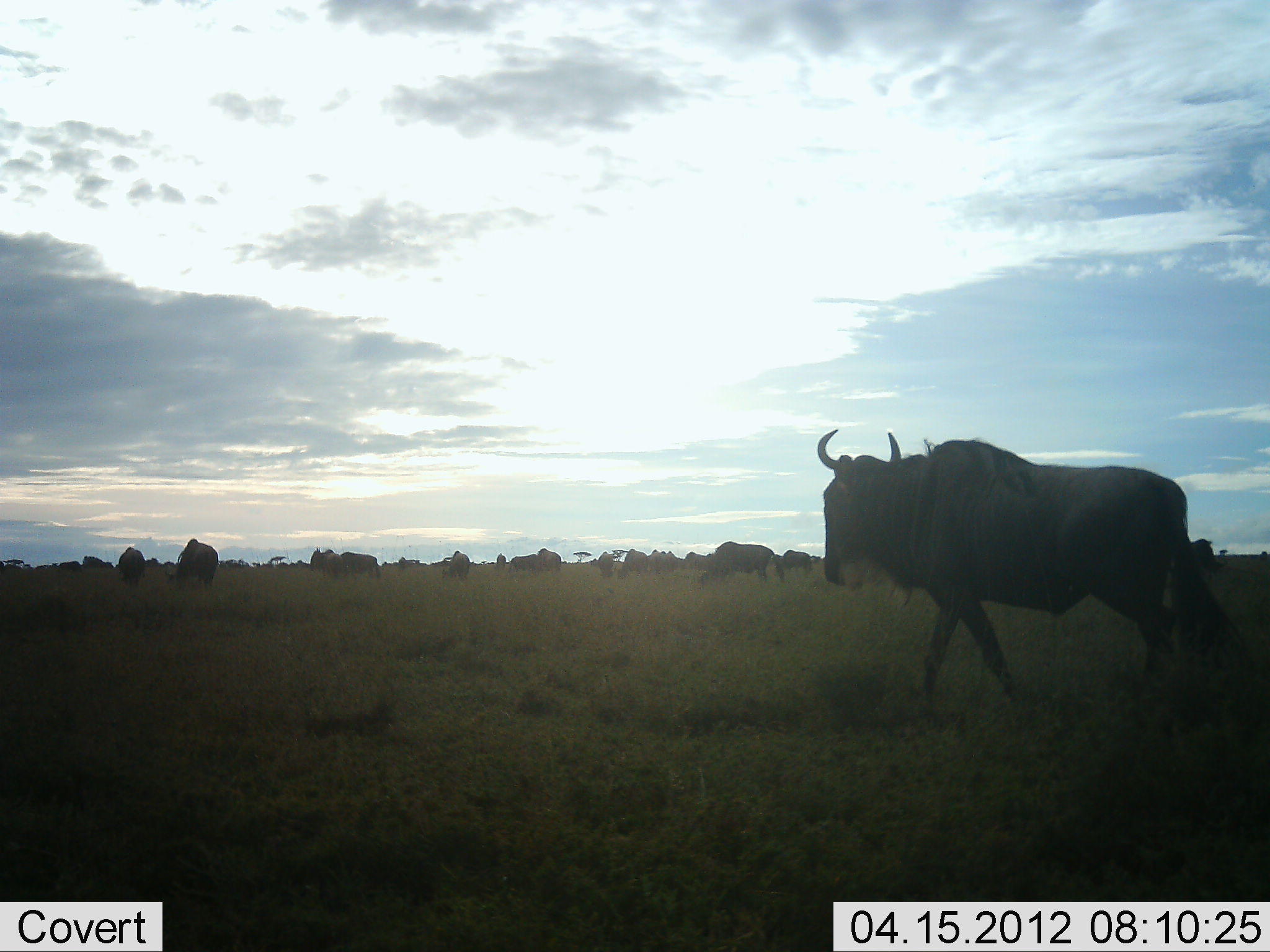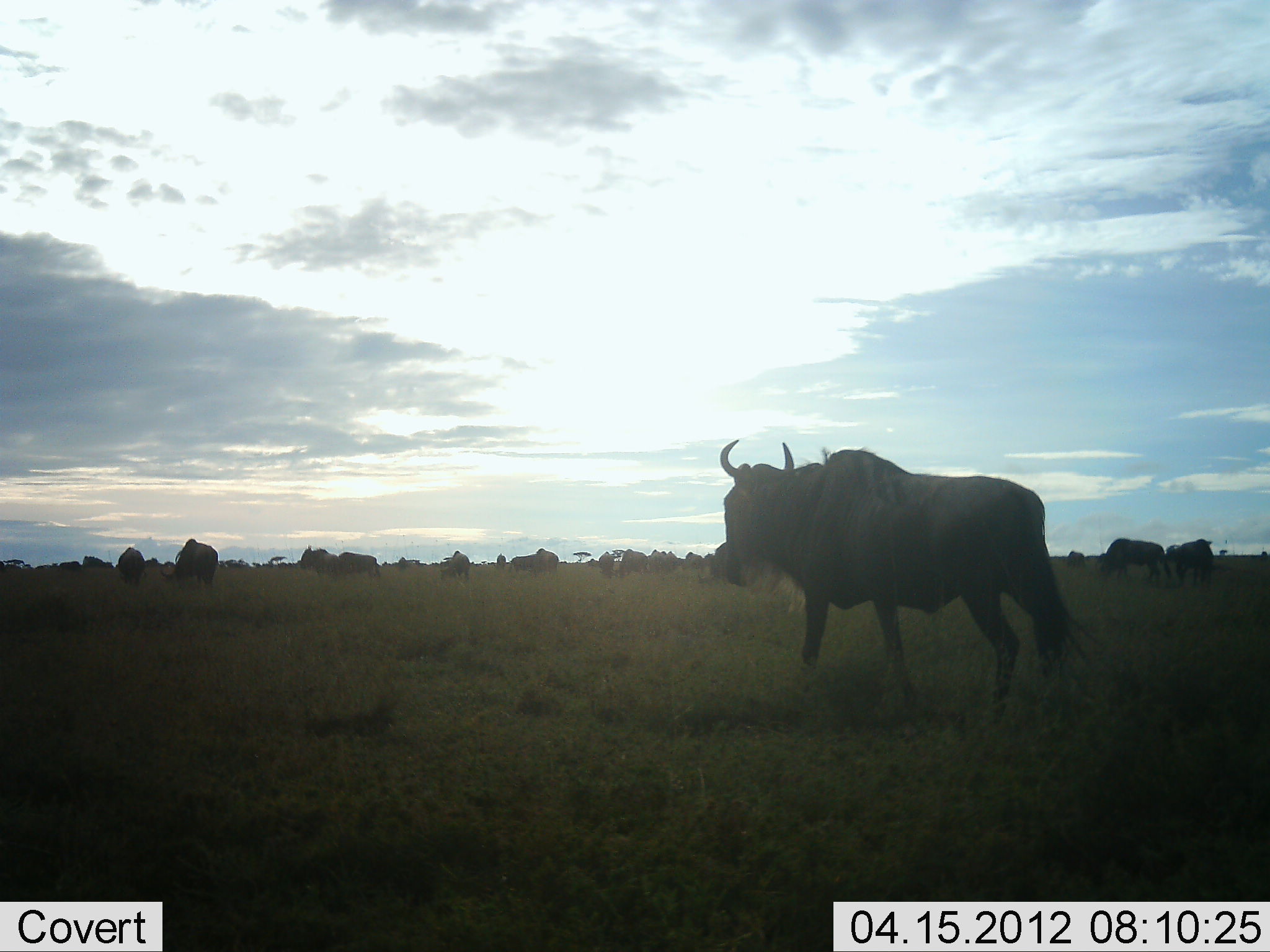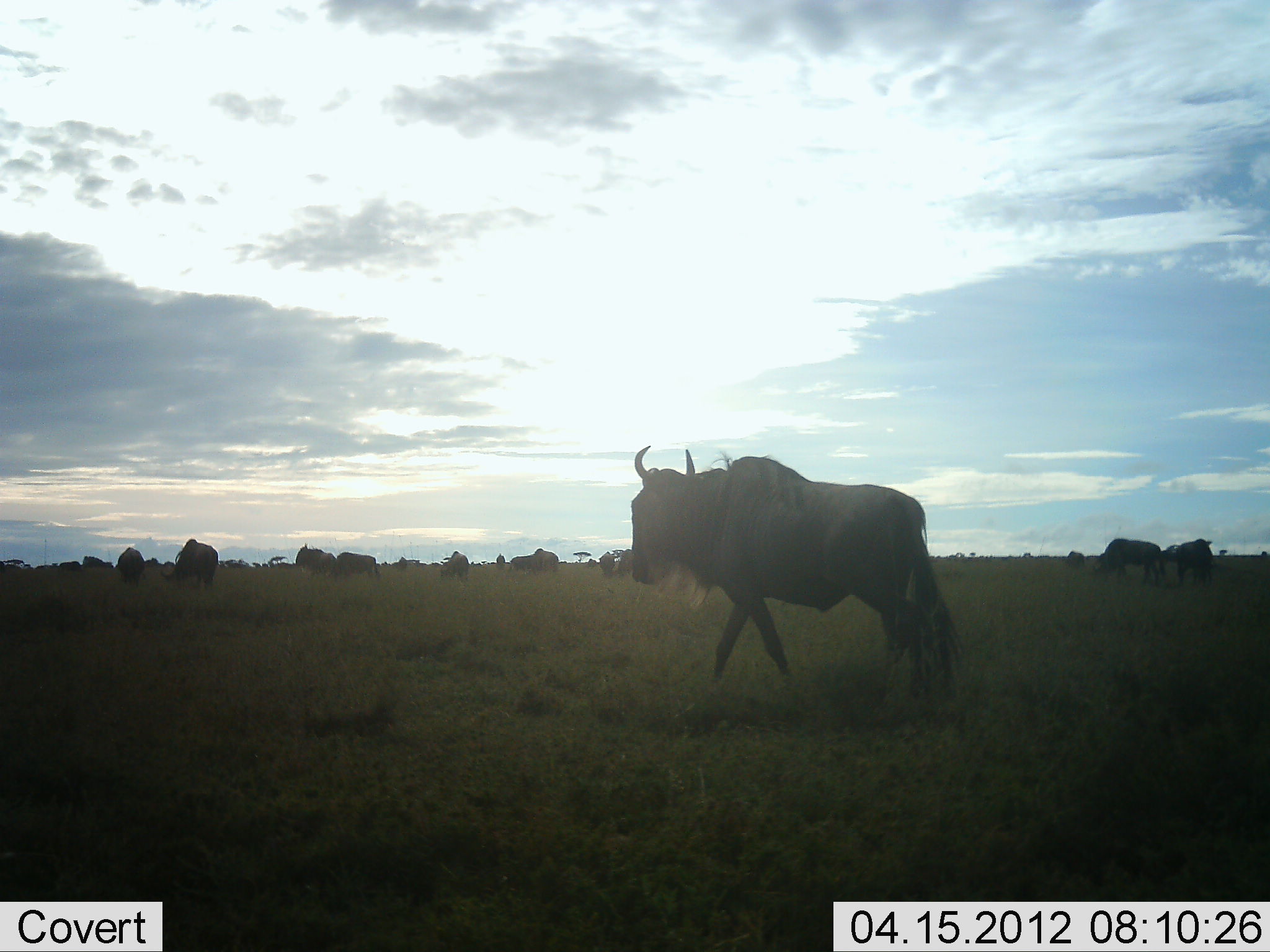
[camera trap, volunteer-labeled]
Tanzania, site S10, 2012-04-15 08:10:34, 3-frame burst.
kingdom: Animalia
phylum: Chordata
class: Mammalia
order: Artiodactyla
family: Bovidae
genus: Connochaetes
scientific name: Connochaetes taurinus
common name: blue wildebeest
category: wildebeest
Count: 11-50.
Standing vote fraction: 74%.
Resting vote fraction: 7%.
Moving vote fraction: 85%.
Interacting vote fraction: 0%.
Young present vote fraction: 0%.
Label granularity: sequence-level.